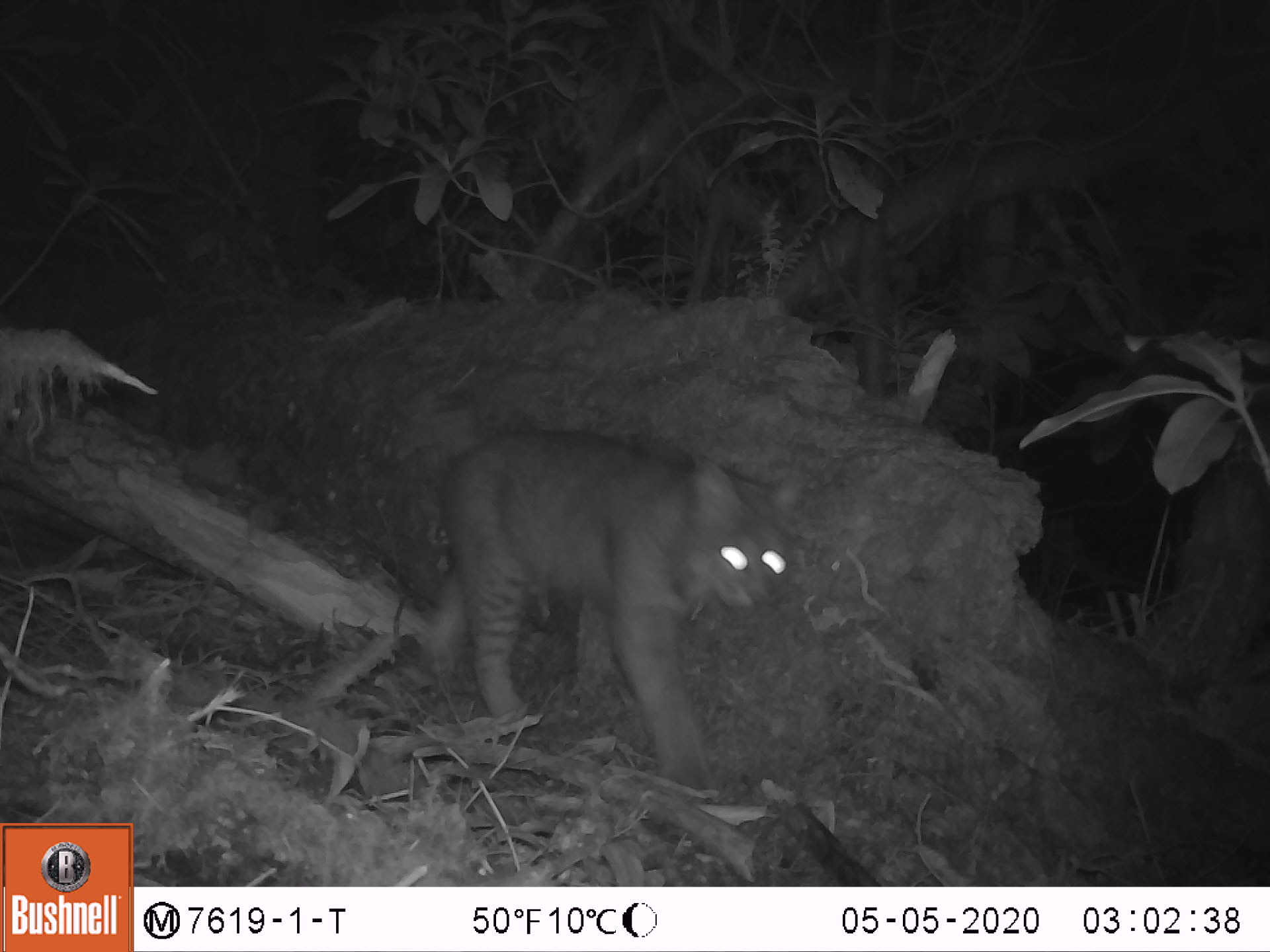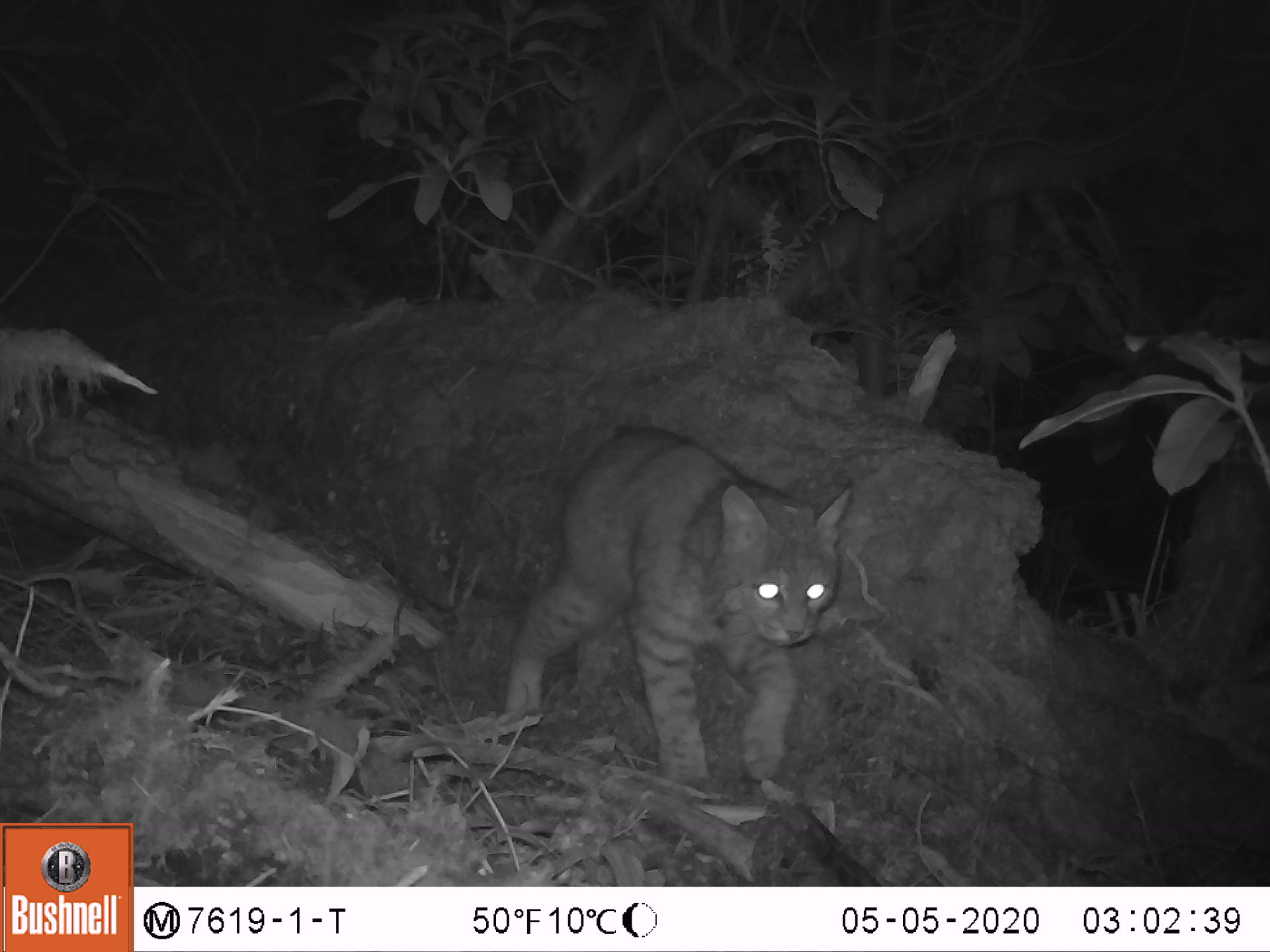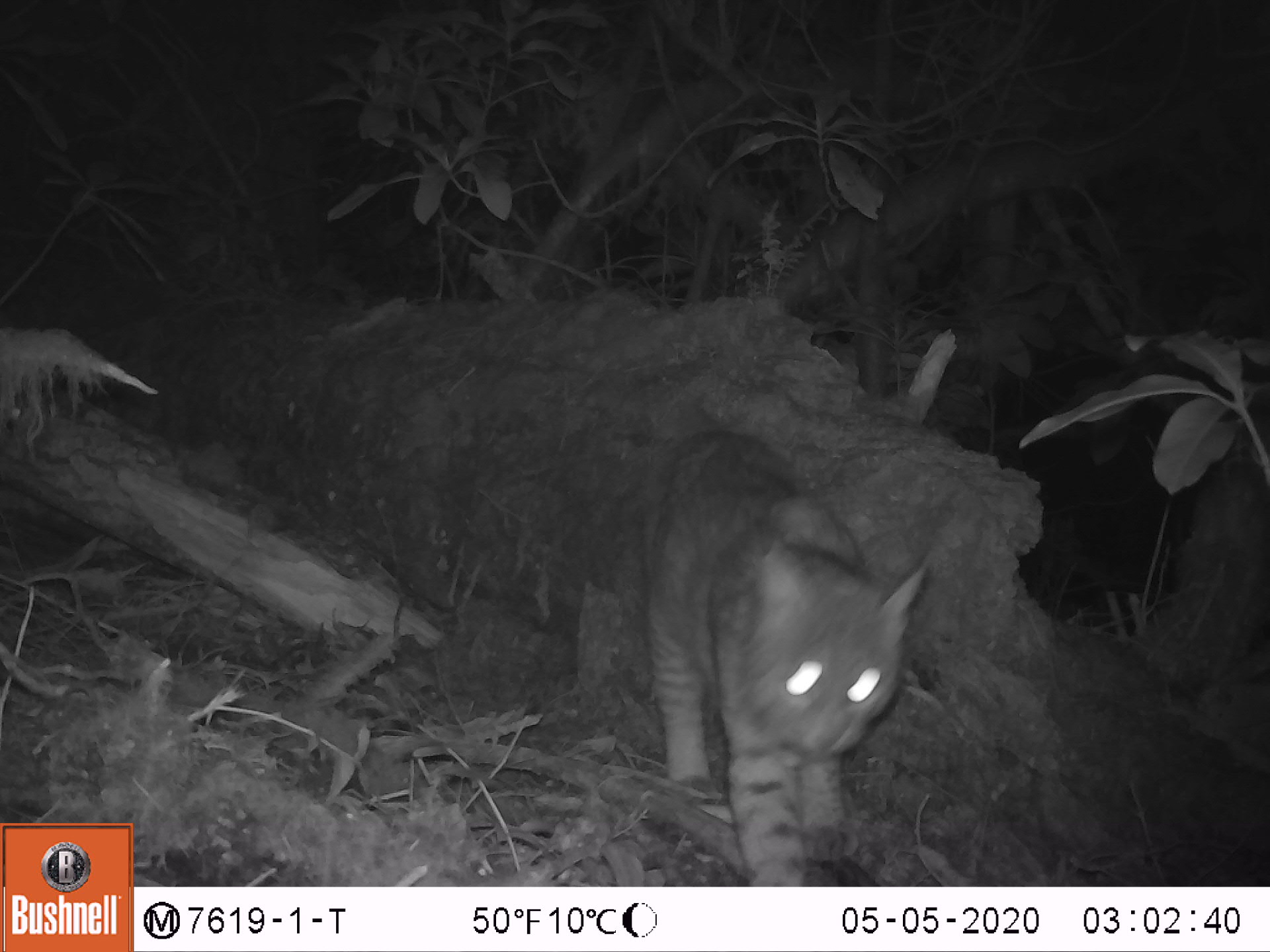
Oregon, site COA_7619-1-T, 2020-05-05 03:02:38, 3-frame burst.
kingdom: Animalia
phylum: Chordata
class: Mammalia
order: Carnivora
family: Felidae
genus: Lynx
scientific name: Lynx rufus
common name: bobcat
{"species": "bobcat (Lynx rufus)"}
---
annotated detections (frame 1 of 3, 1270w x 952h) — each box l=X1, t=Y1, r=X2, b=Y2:
bobcat: l=420, t=417, r=814, b=803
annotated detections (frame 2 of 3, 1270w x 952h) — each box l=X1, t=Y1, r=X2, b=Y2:
bobcat: l=483, t=414, r=869, b=790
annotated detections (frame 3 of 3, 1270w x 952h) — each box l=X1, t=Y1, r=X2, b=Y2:
bobcat: l=626, t=404, r=947, b=883